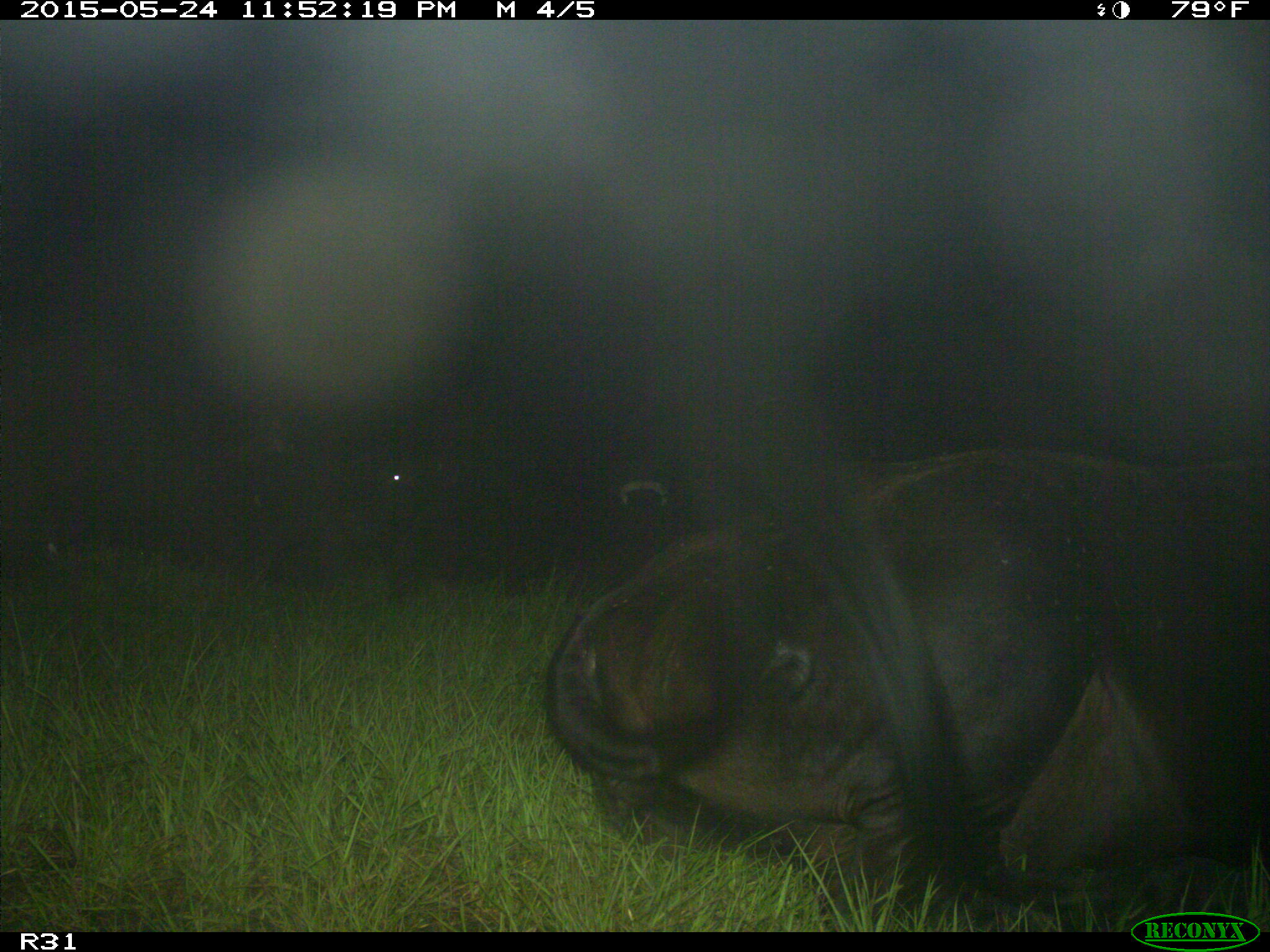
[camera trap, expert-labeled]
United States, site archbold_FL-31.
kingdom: Animalia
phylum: Chordata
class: Mammalia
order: Artiodactyla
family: Bovidae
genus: Bos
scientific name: Bos taurus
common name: domestic cow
Bos taurus (domestic cow).